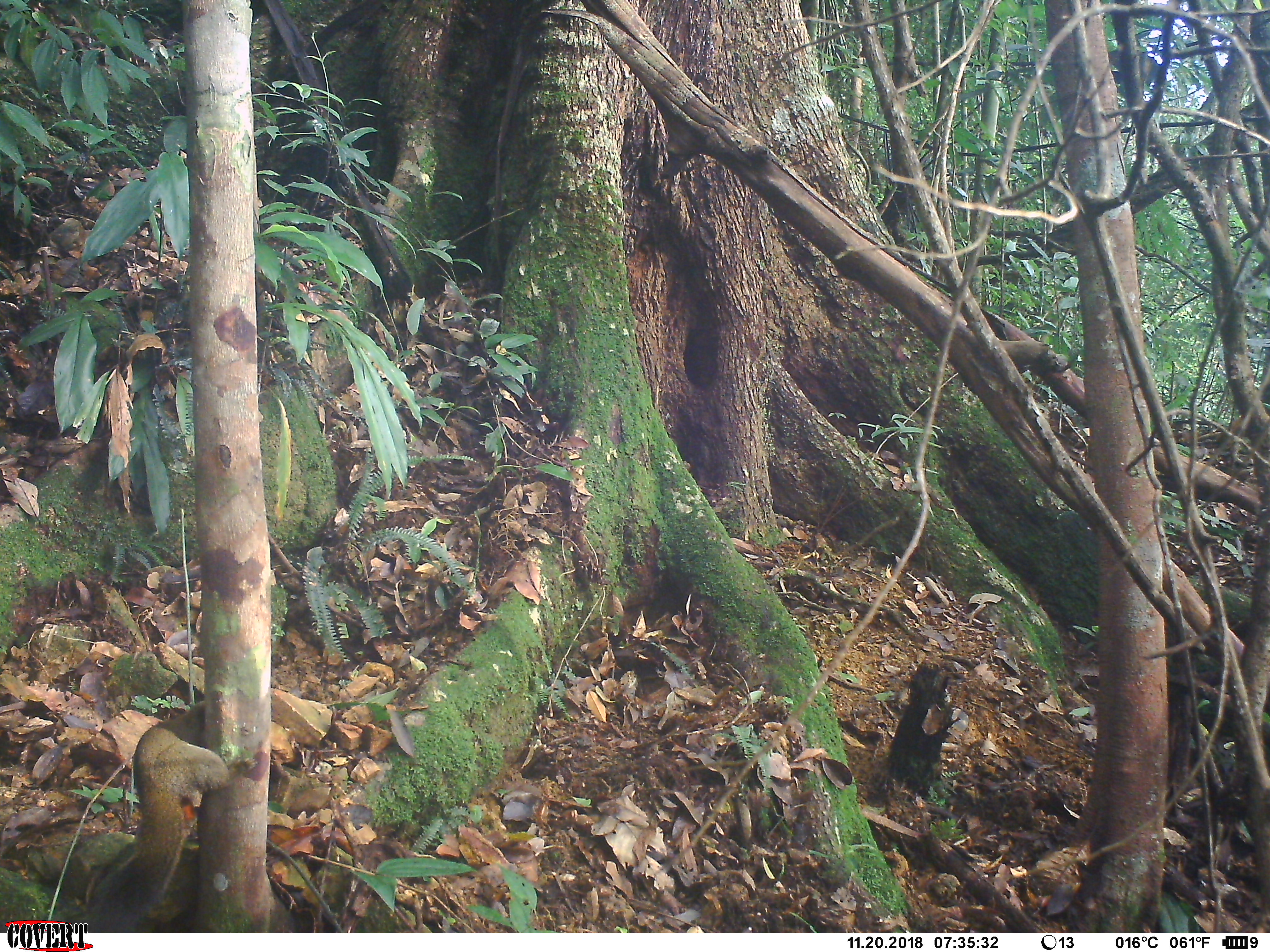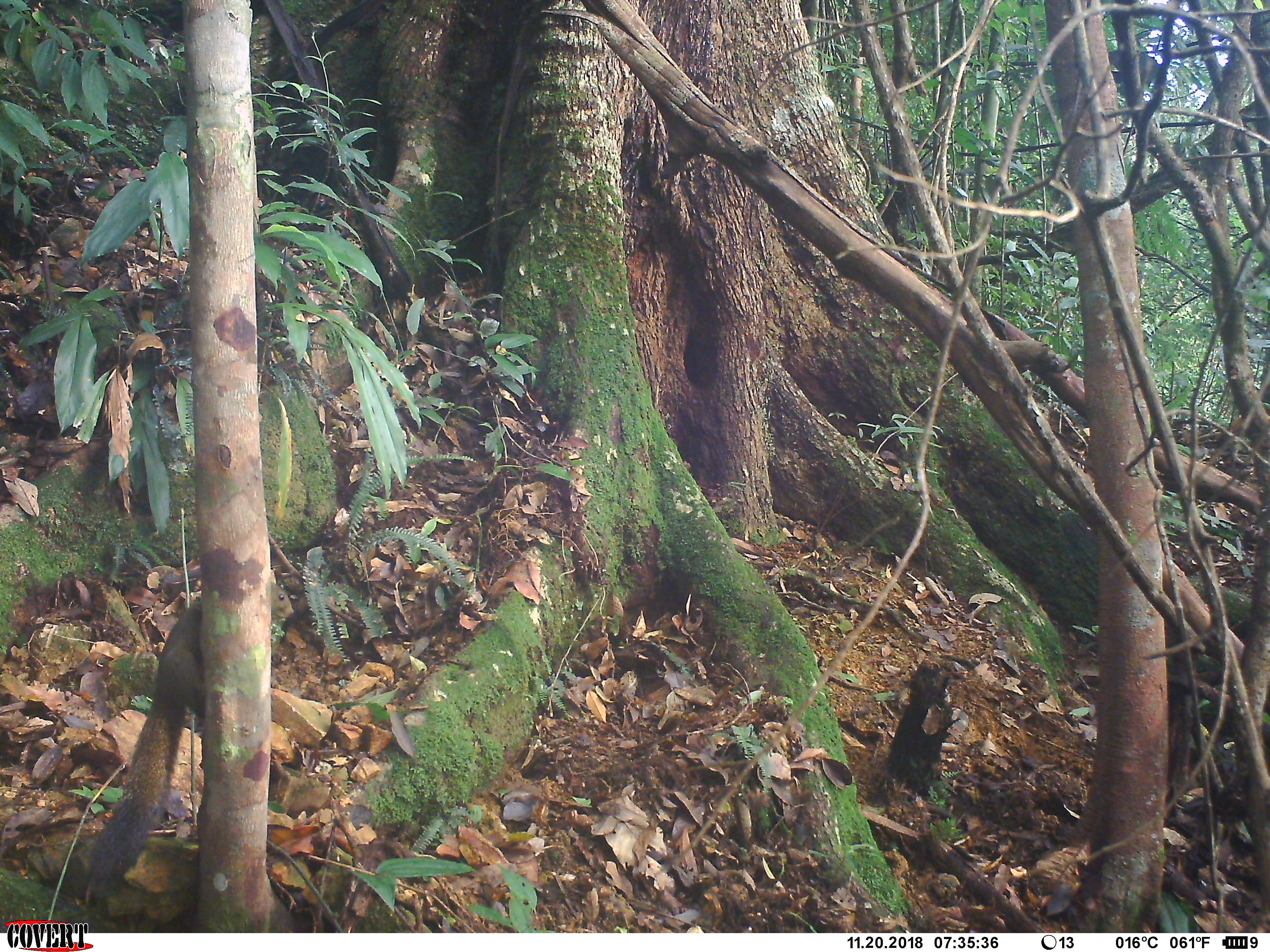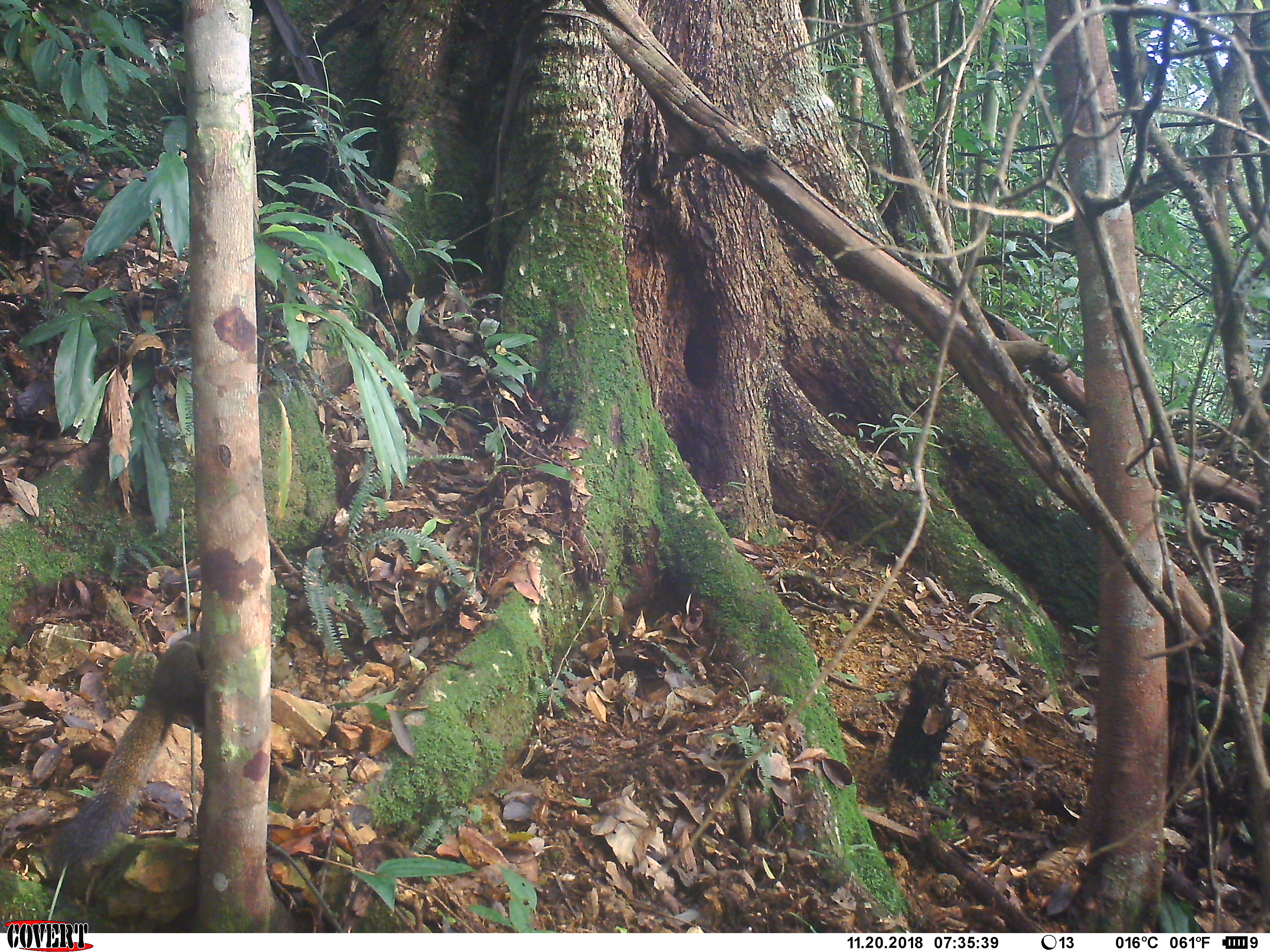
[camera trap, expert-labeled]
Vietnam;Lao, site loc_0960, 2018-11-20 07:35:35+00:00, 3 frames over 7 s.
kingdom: Animalia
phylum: Chordata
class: Mammalia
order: Rodentia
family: Sciuridae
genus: Sciurus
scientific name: Sciurus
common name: squirrel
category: unidentified squirrel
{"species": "unidentified squirrel (squirrel) (Sciurus)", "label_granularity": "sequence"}